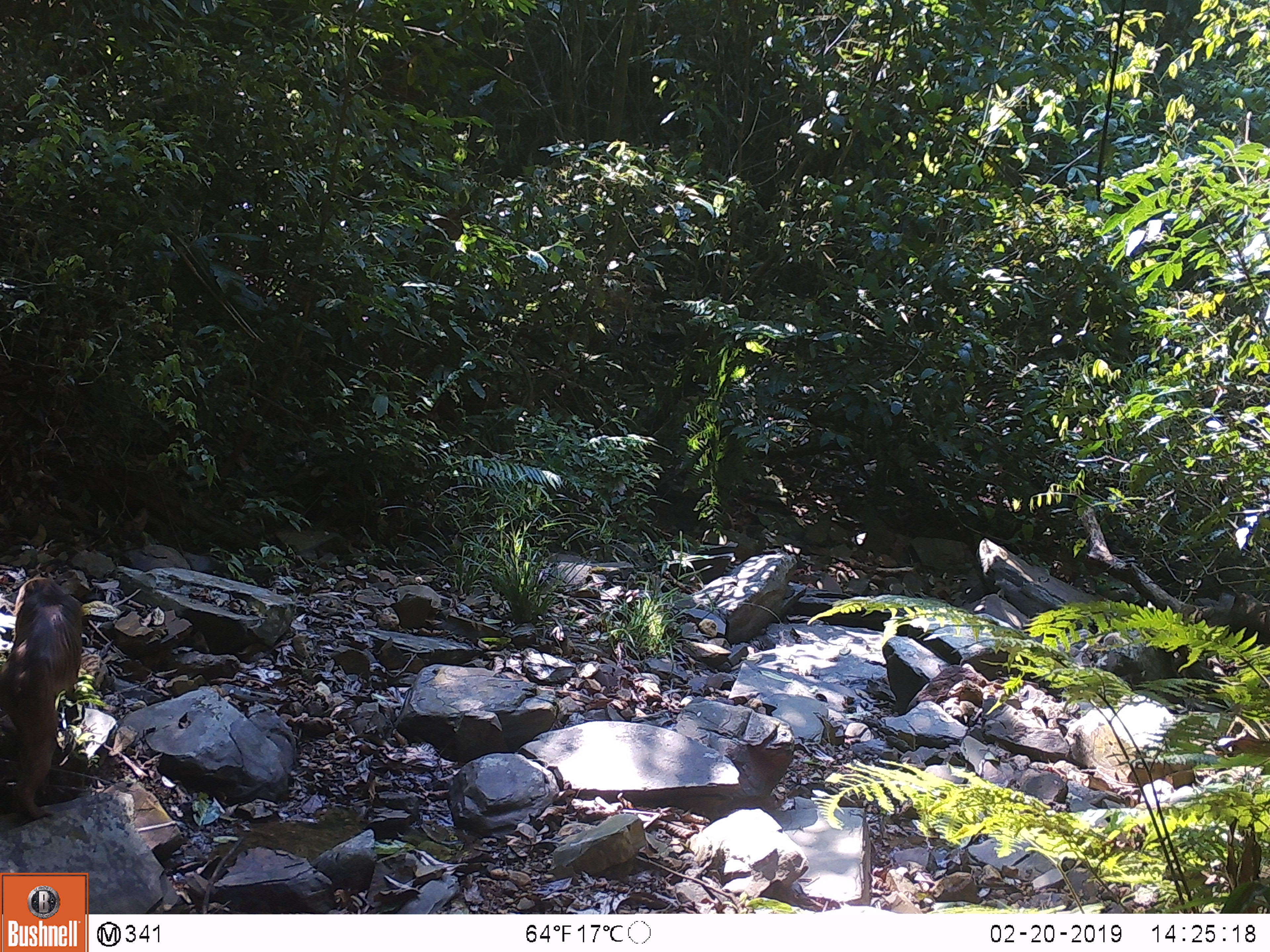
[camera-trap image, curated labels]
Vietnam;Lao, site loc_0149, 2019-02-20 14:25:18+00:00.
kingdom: Animalia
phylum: Chordata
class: Mammalia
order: Primates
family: Cercopithecidae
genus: Macaca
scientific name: Macaca arctoides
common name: stump-tailed macaque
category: stump tailed macaque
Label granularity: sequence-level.